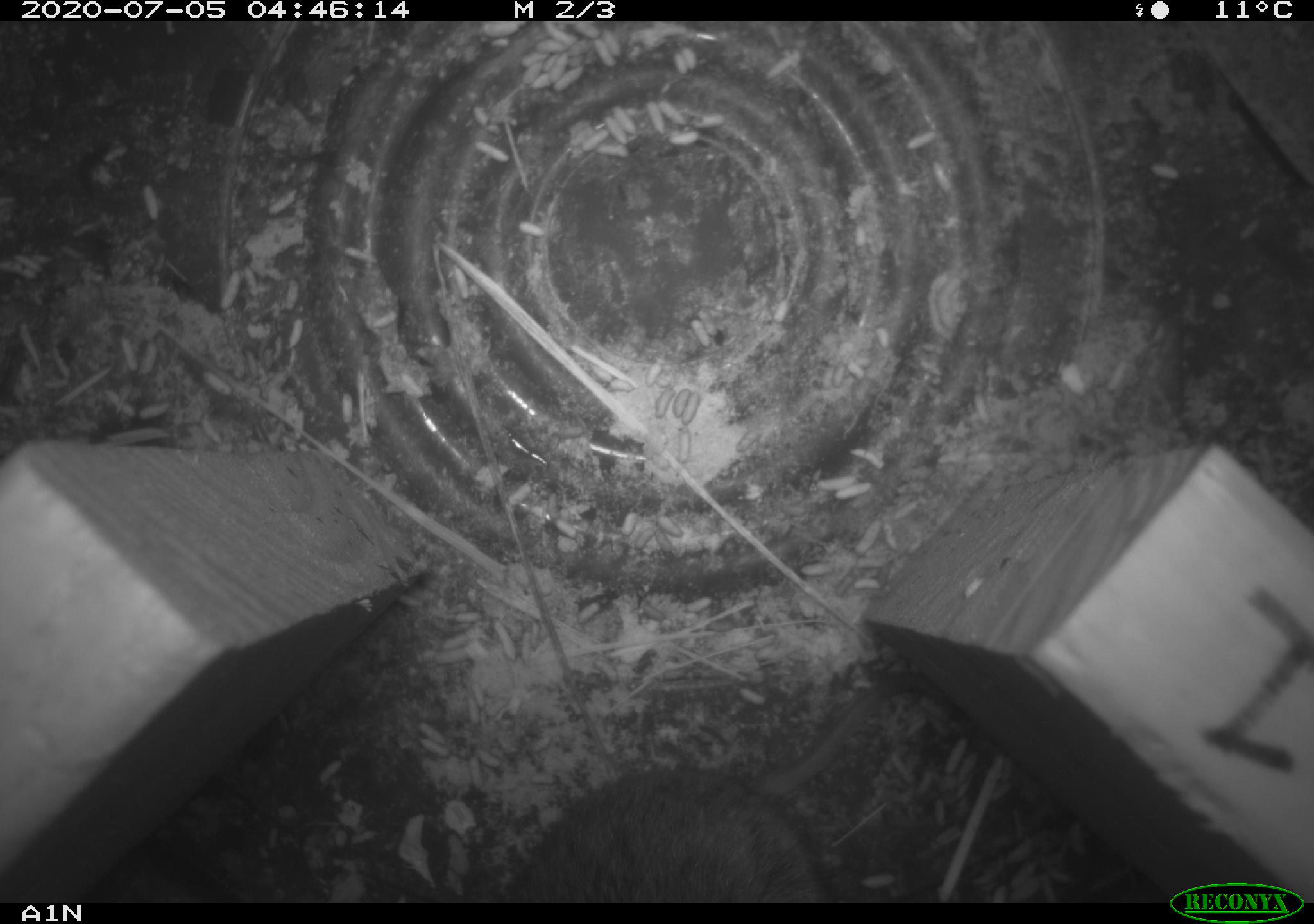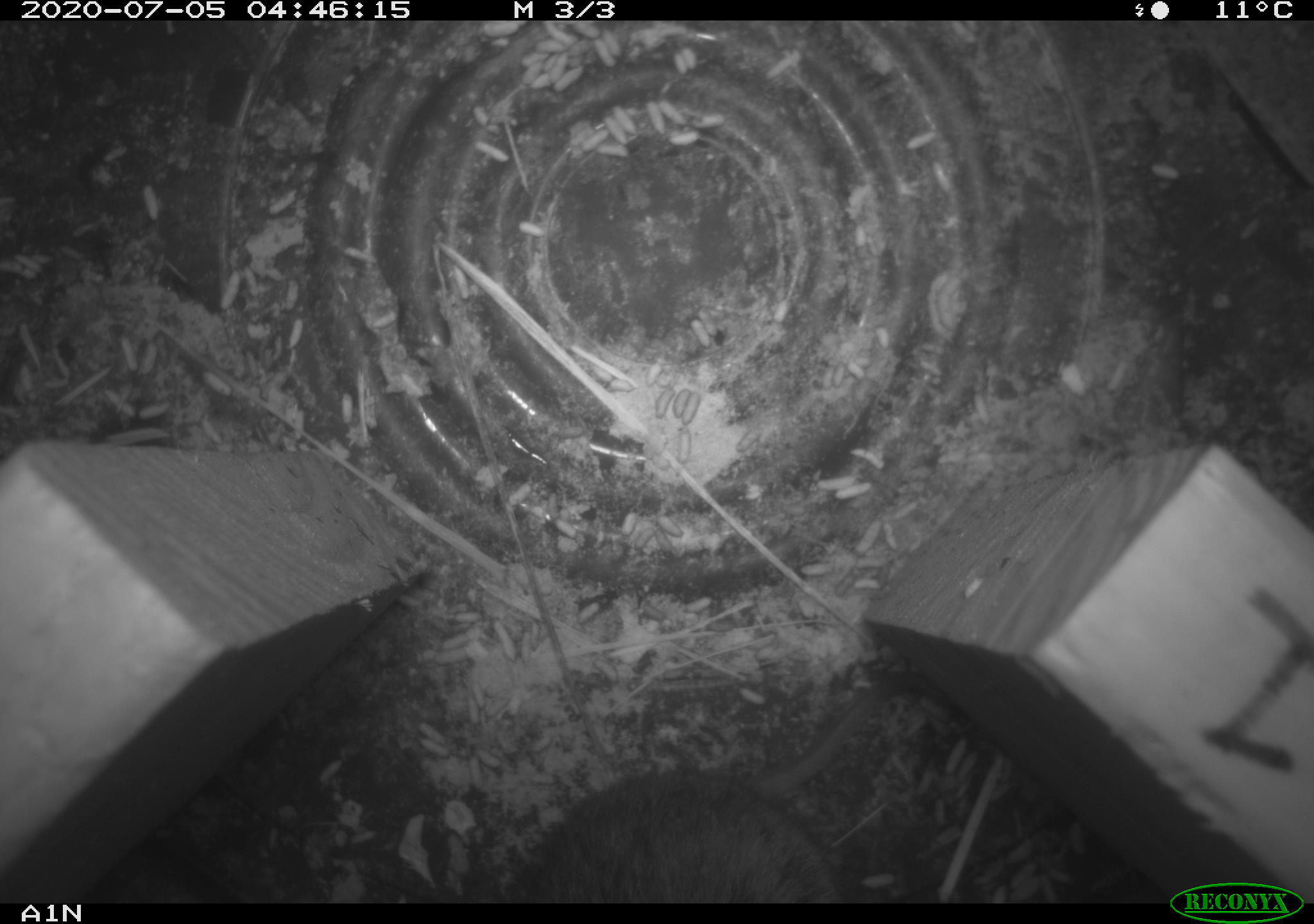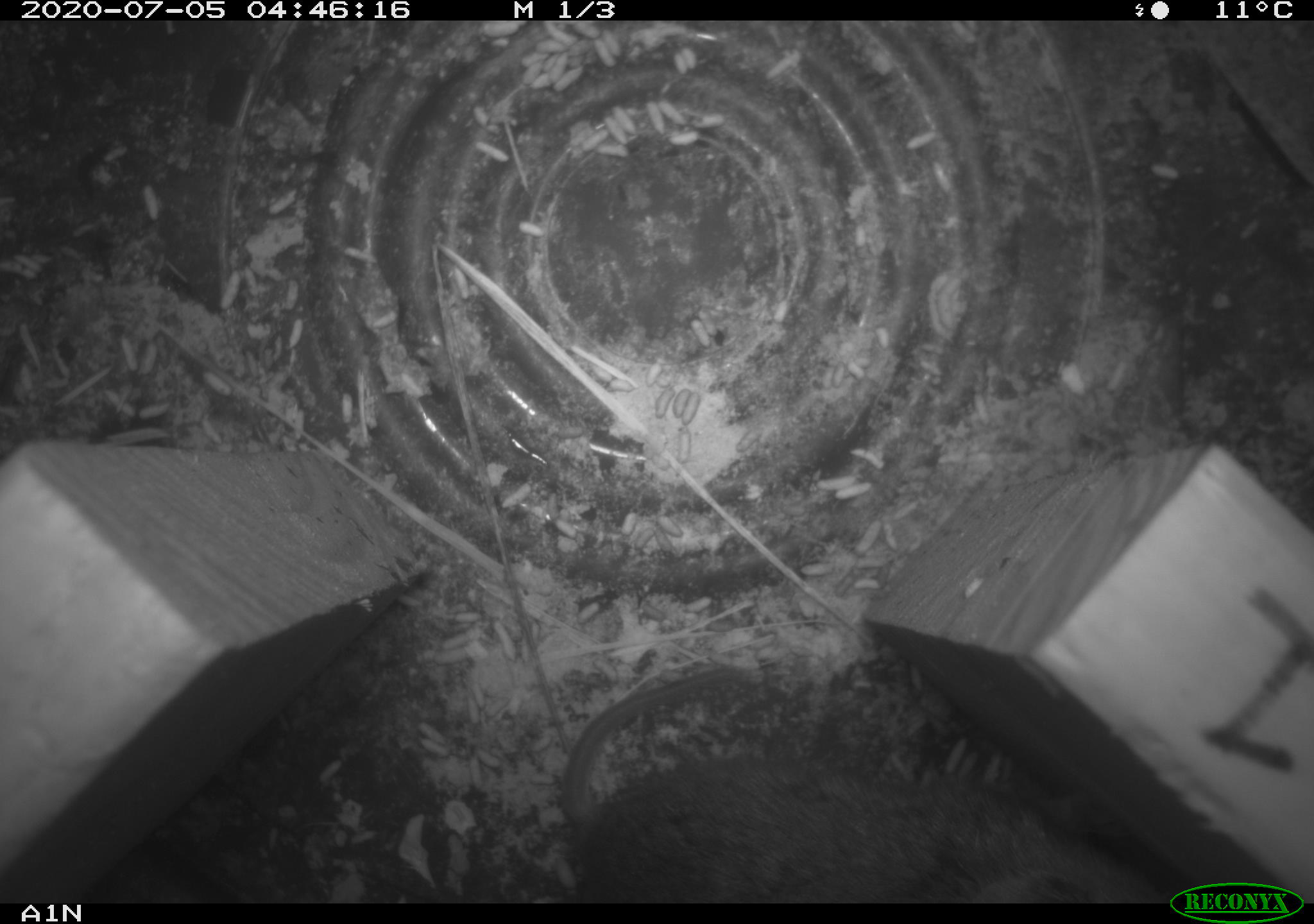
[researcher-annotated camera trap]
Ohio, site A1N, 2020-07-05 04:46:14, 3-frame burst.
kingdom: Animalia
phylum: Chordata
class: Mammalia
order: Rodentia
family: Cricetidae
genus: Microtus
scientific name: Microtus pennsylvanicus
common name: meadow vole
Meadow vole (Microtus pennsylvanicus).